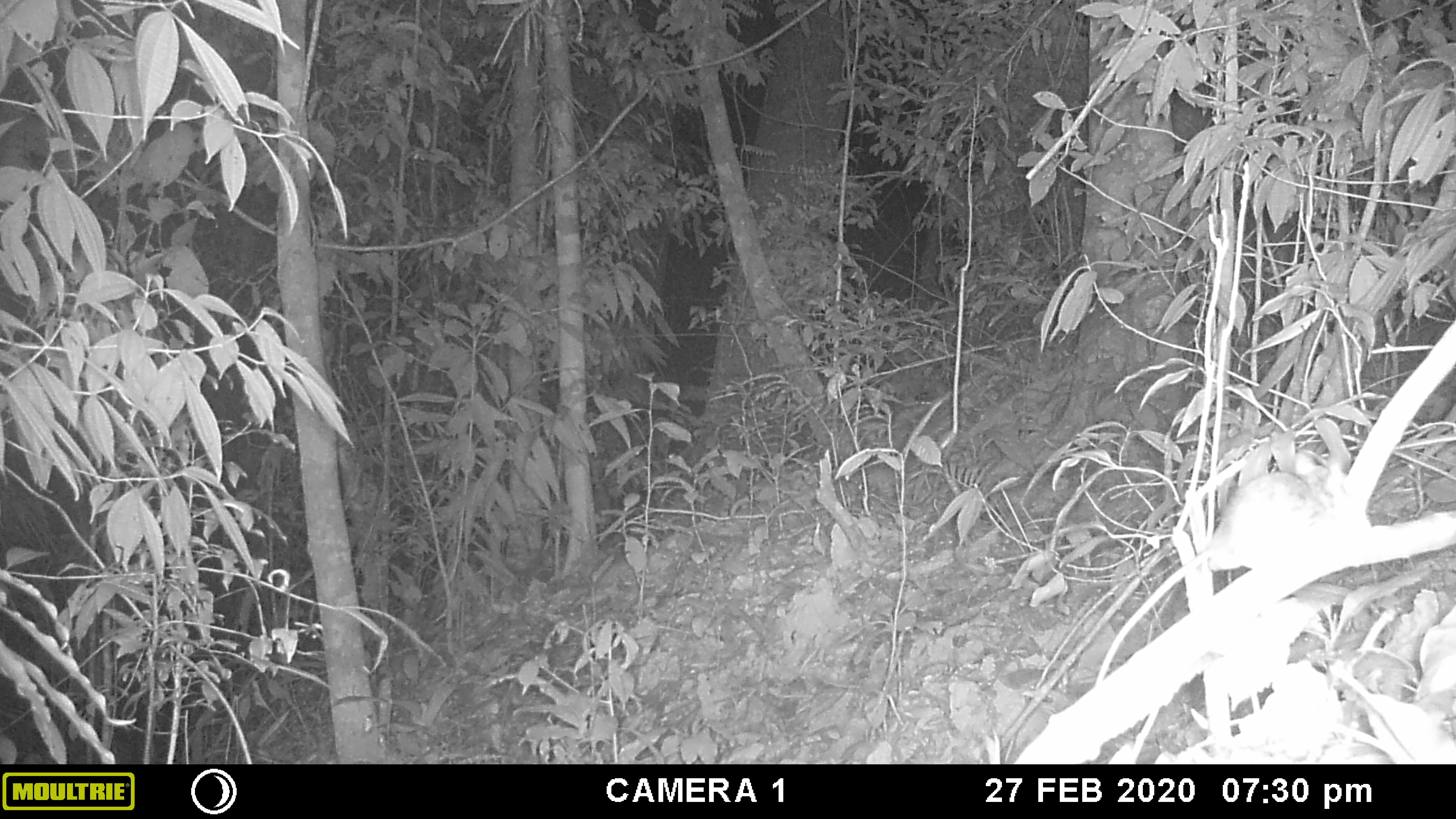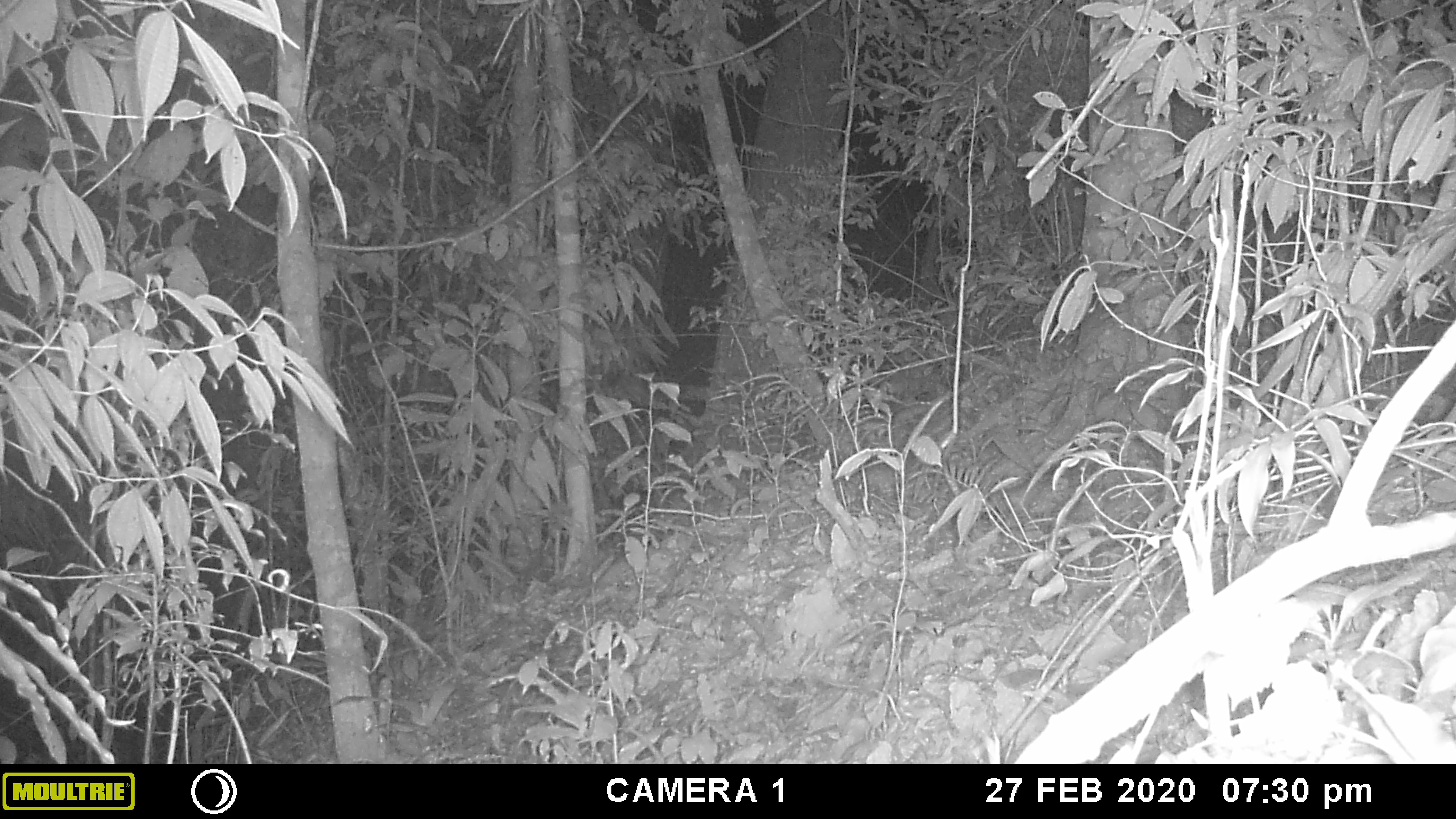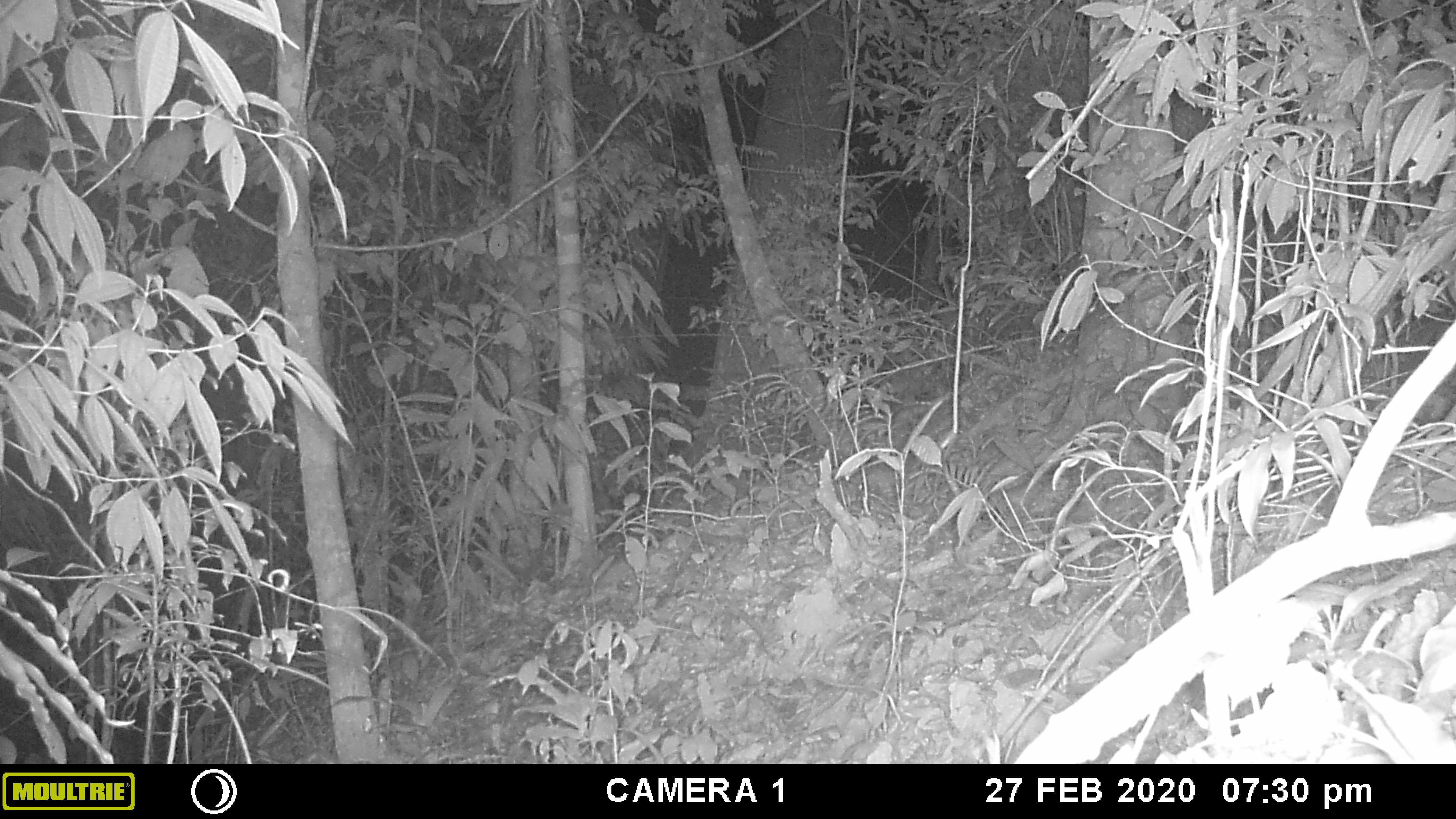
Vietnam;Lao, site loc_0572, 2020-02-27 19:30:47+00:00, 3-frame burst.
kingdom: Animalia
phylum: Chordata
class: Mammalia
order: Rodentia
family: Muridae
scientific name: Muridae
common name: old-world mice and rats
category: unidentified murid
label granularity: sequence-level